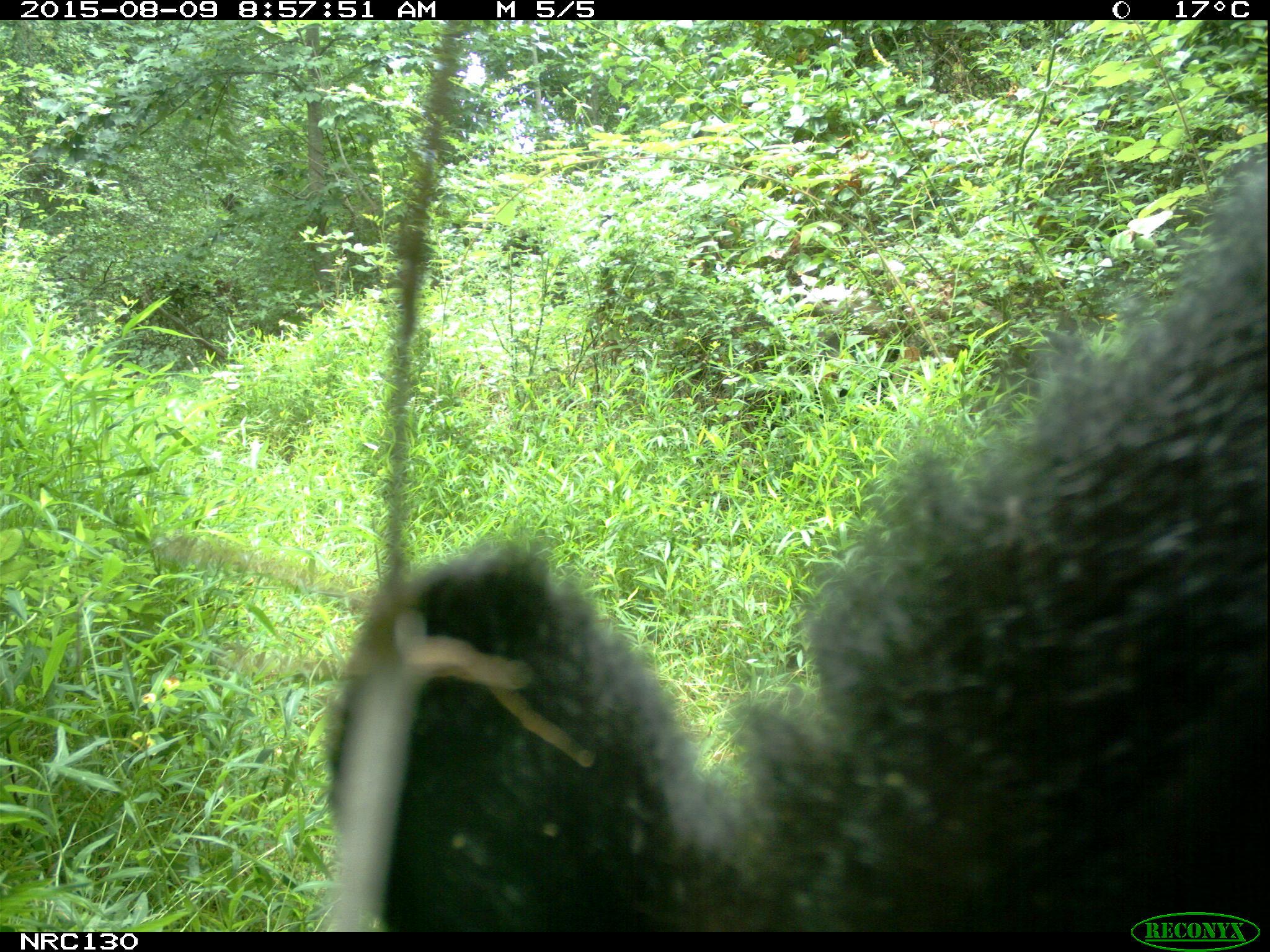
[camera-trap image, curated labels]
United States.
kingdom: Animalia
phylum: Chordata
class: Mammalia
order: Carnivora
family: Ursidae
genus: Ursus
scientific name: Ursus americanus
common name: american black bear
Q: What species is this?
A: American Black Bear (Ursus americanus).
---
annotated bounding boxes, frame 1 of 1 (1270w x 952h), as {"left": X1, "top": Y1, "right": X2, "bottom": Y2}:
American Black Bear: {"left": 319, "top": 228, "right": 1270, "bottom": 934}